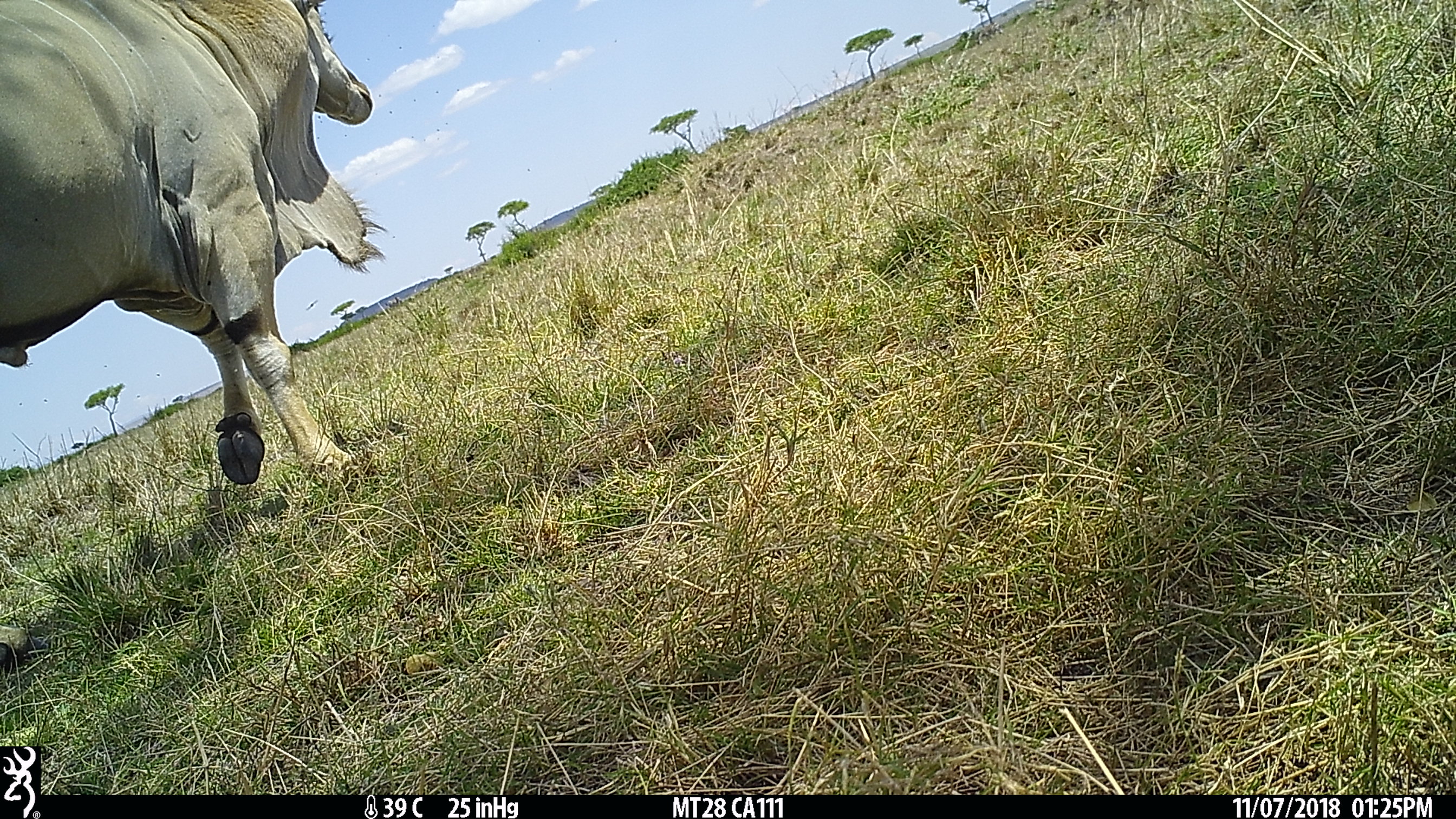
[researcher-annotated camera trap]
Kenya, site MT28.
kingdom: Animalia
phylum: Chordata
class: Mammalia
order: Artiodactyla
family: Bovidae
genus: Tragelaphus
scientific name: Tragelaphus oryx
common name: eland